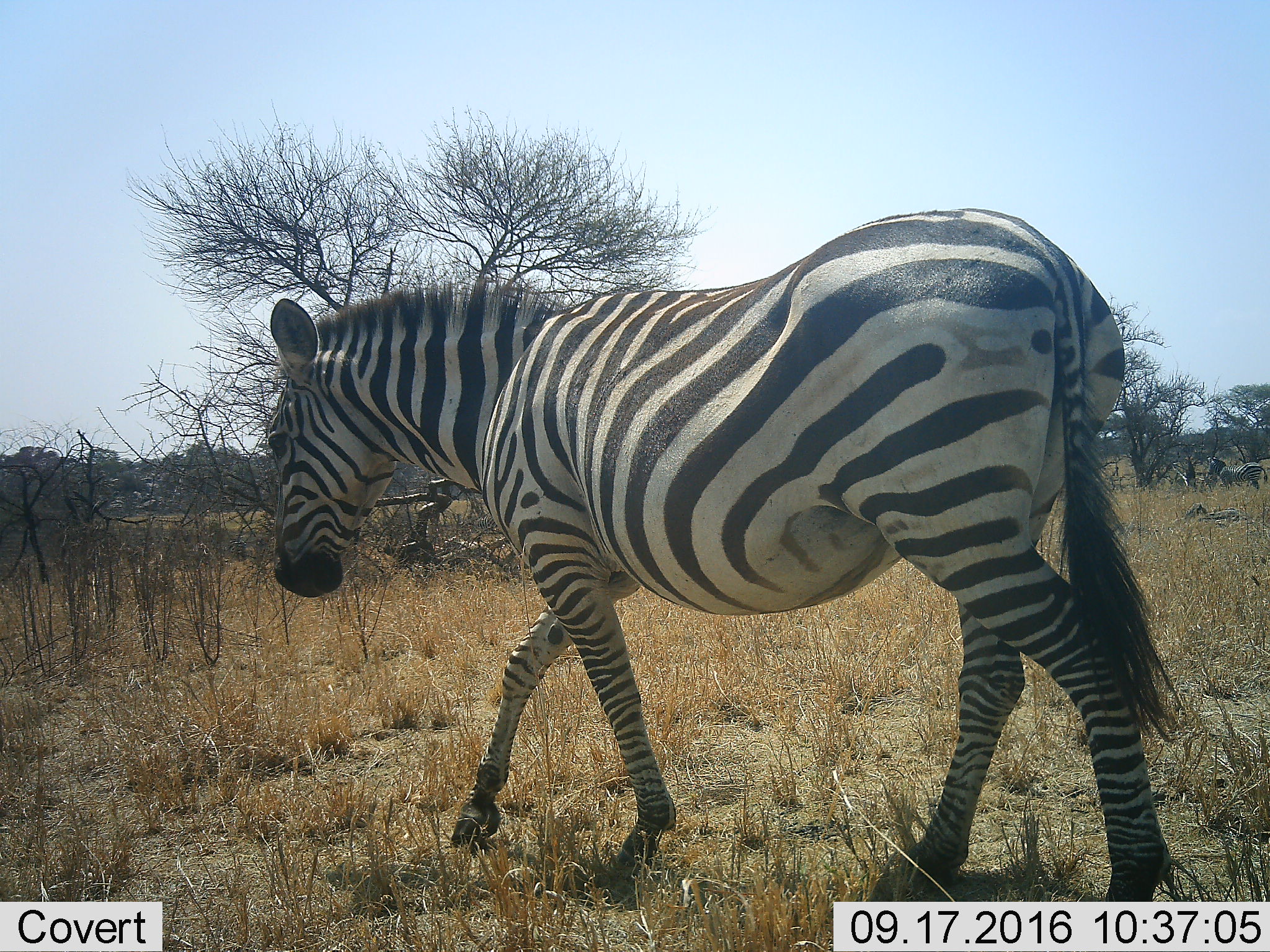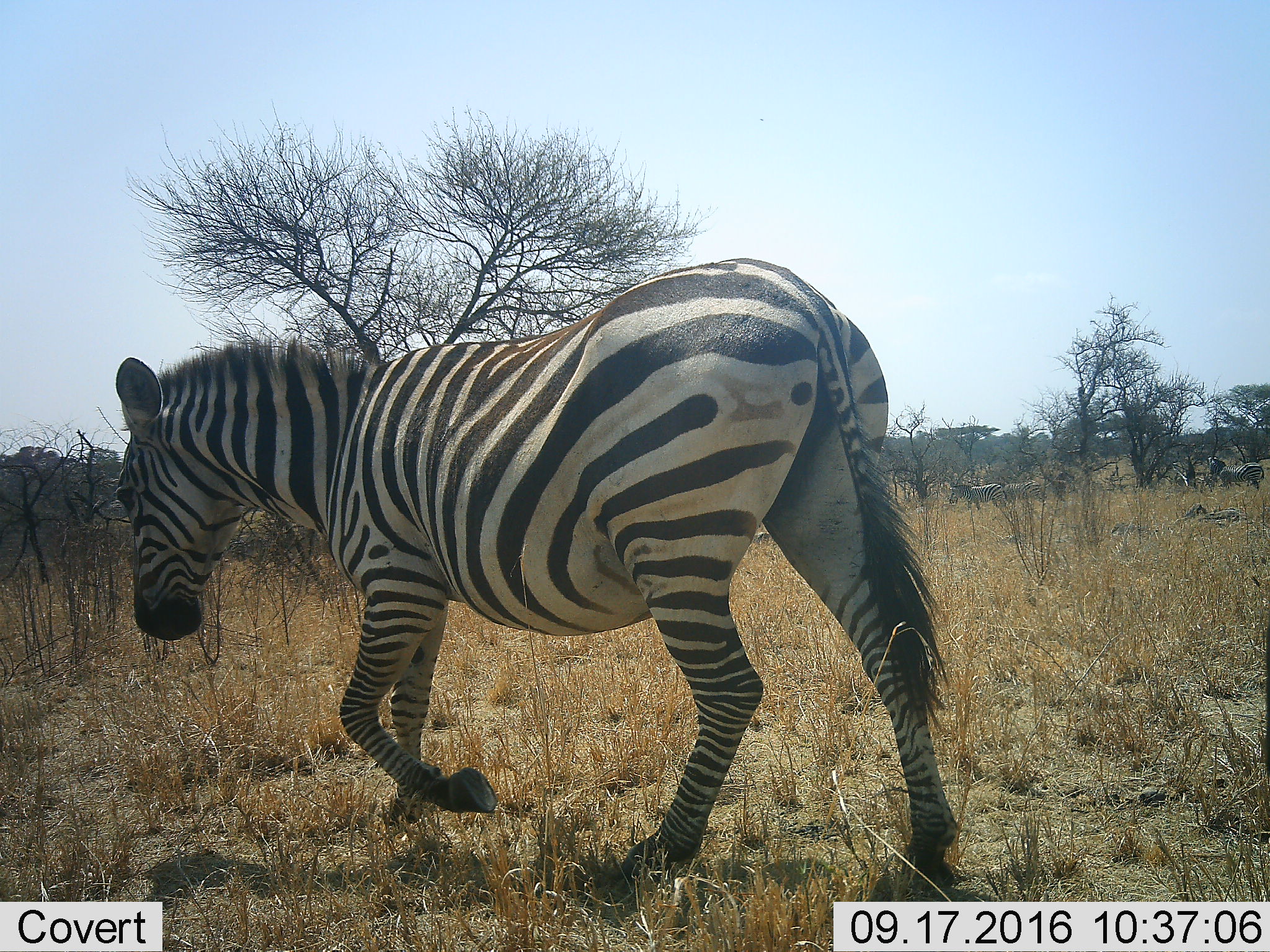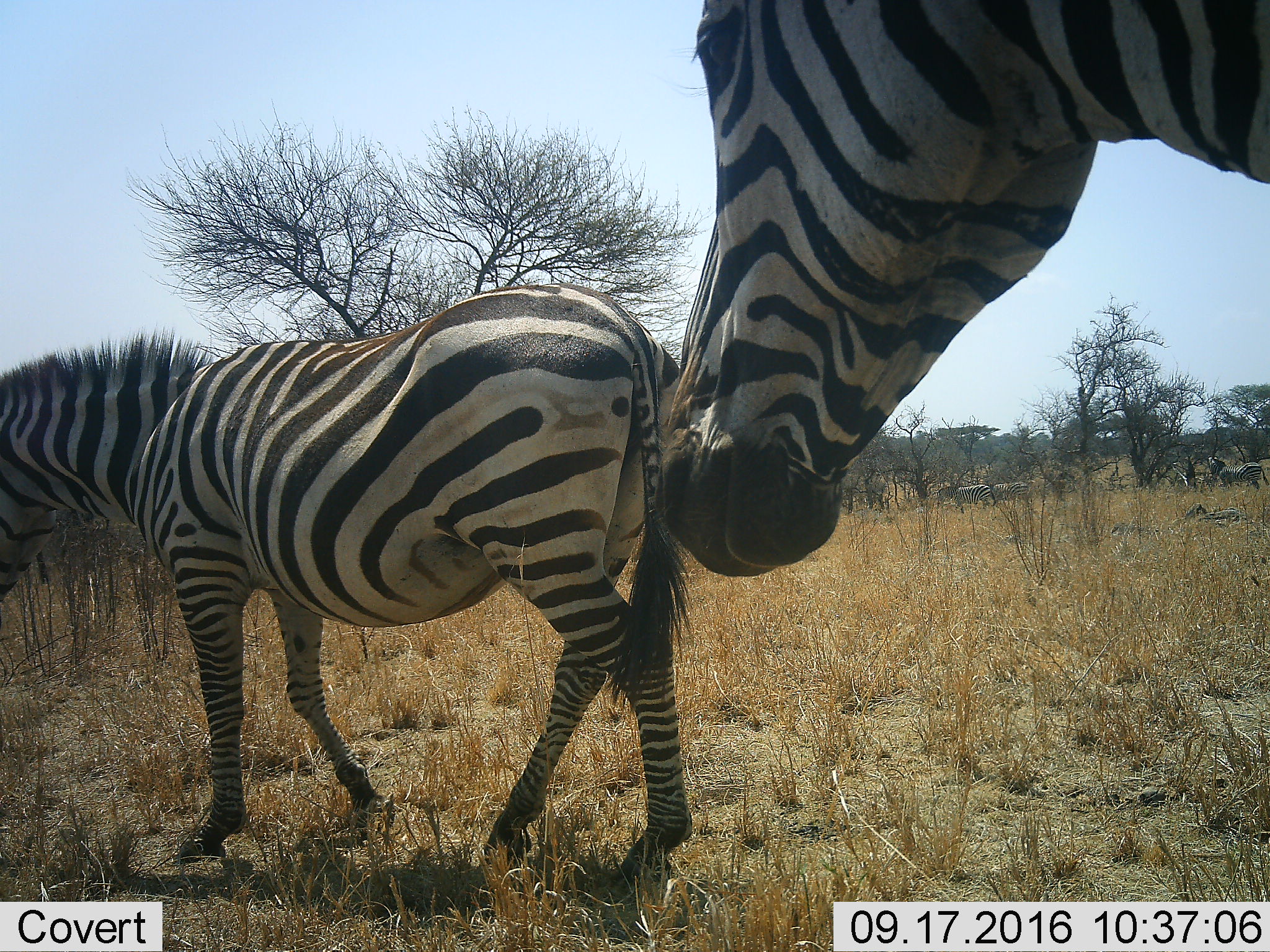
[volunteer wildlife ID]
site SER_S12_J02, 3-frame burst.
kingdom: Animalia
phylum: Chordata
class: Mammalia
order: Perissodactyla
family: Equidae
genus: Equus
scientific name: Equus quagga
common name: plains zebra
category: zebraplains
Zebraplains (plains zebra) (Equus quagga), count 2. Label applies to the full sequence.